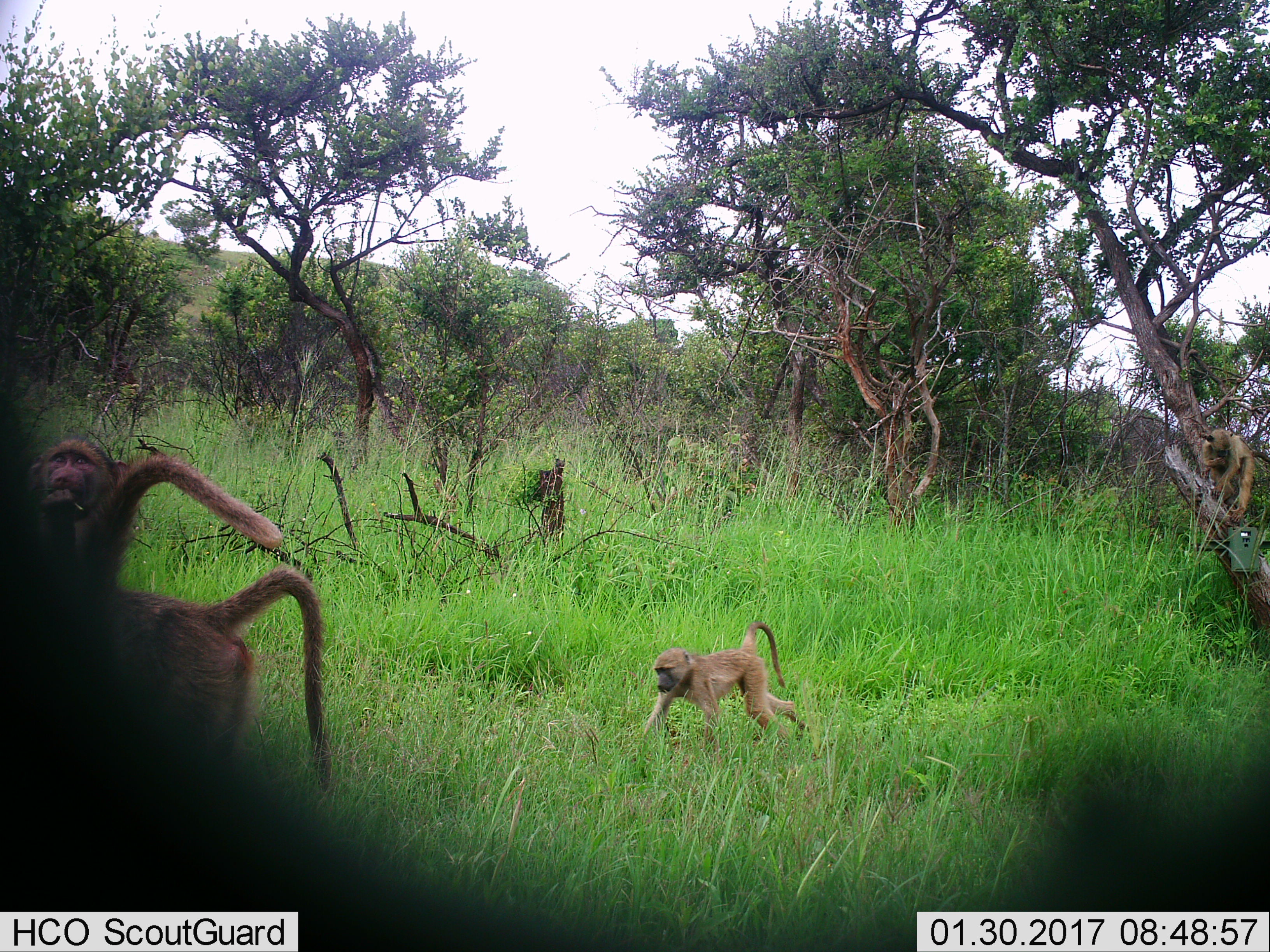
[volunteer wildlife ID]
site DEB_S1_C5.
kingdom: Animalia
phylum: Chordata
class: Mammalia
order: Primates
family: Cercopithecidae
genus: Papio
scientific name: Papio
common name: baboon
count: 3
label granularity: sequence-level